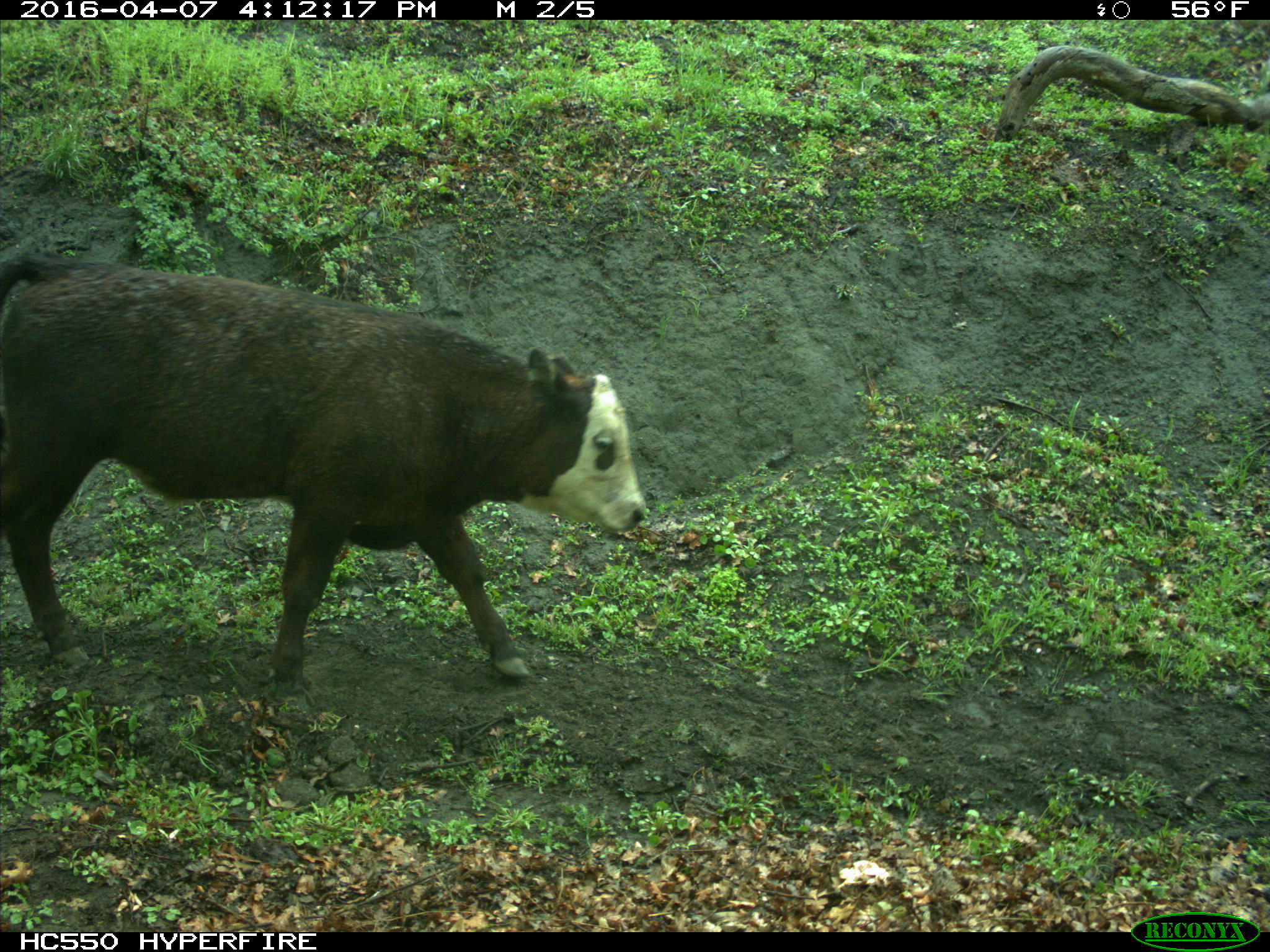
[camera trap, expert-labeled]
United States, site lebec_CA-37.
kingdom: Animalia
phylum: Chordata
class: Mammalia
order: Artiodactyla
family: Bovidae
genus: Bos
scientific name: Bos taurus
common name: domestic cow